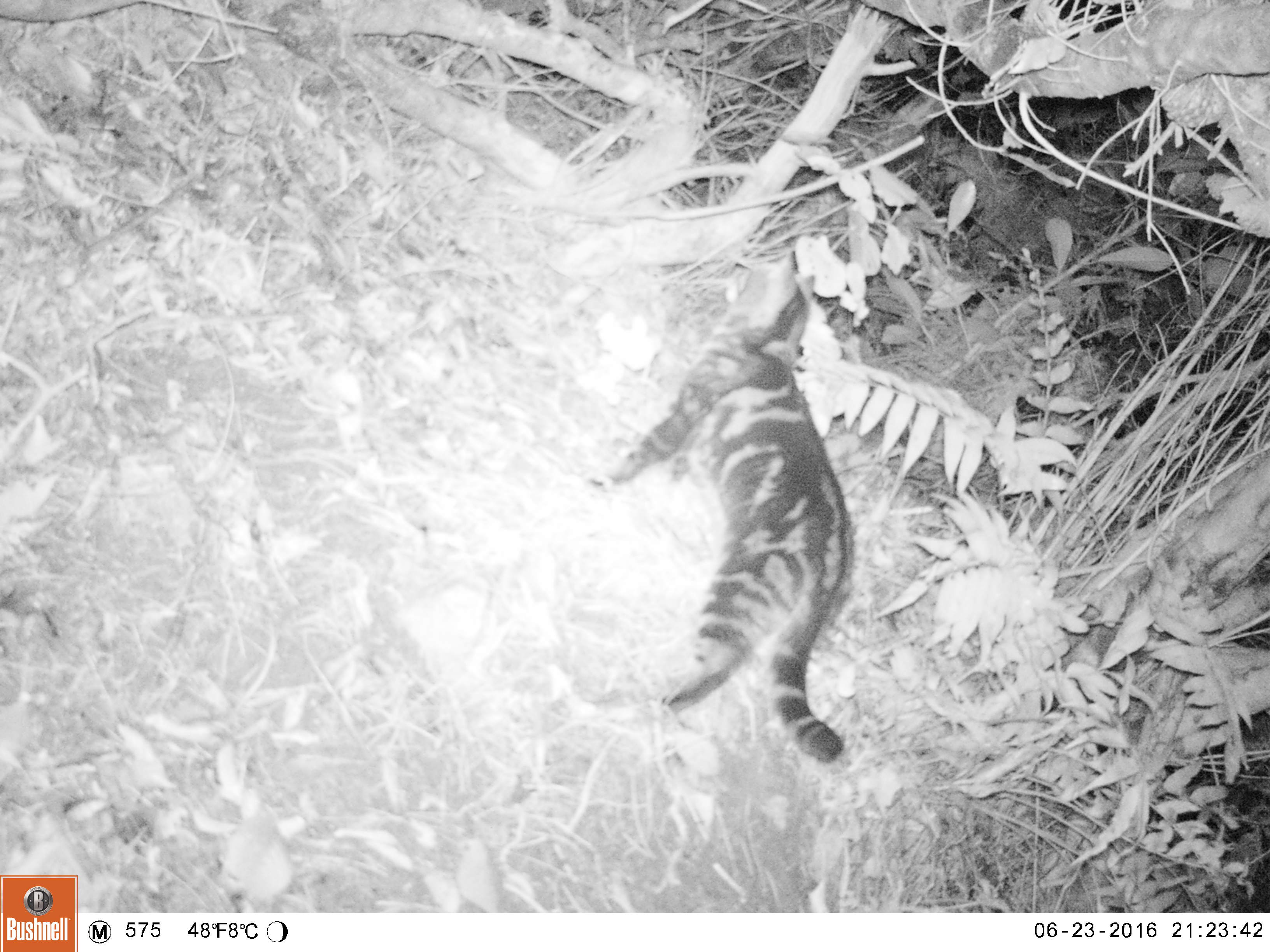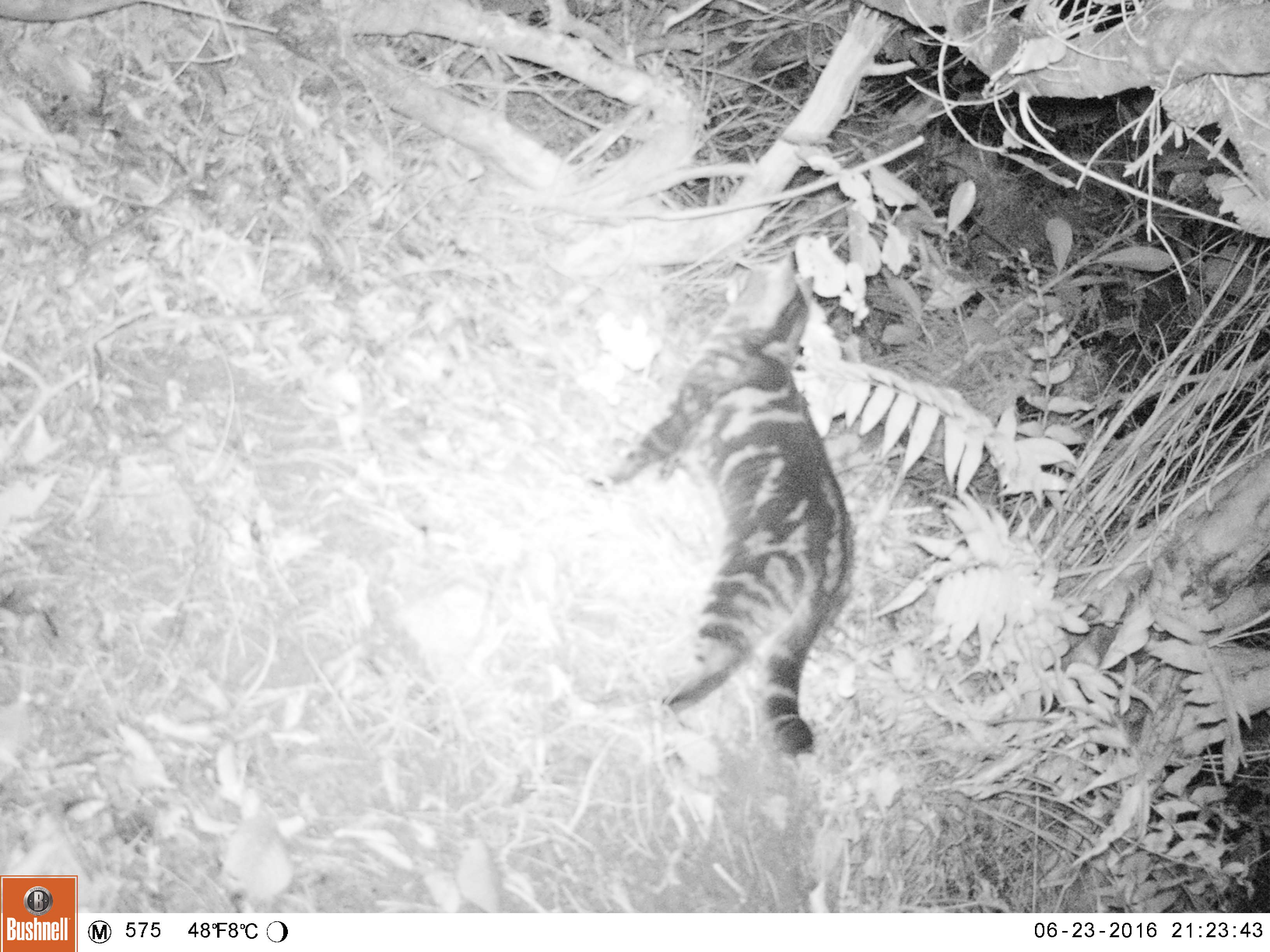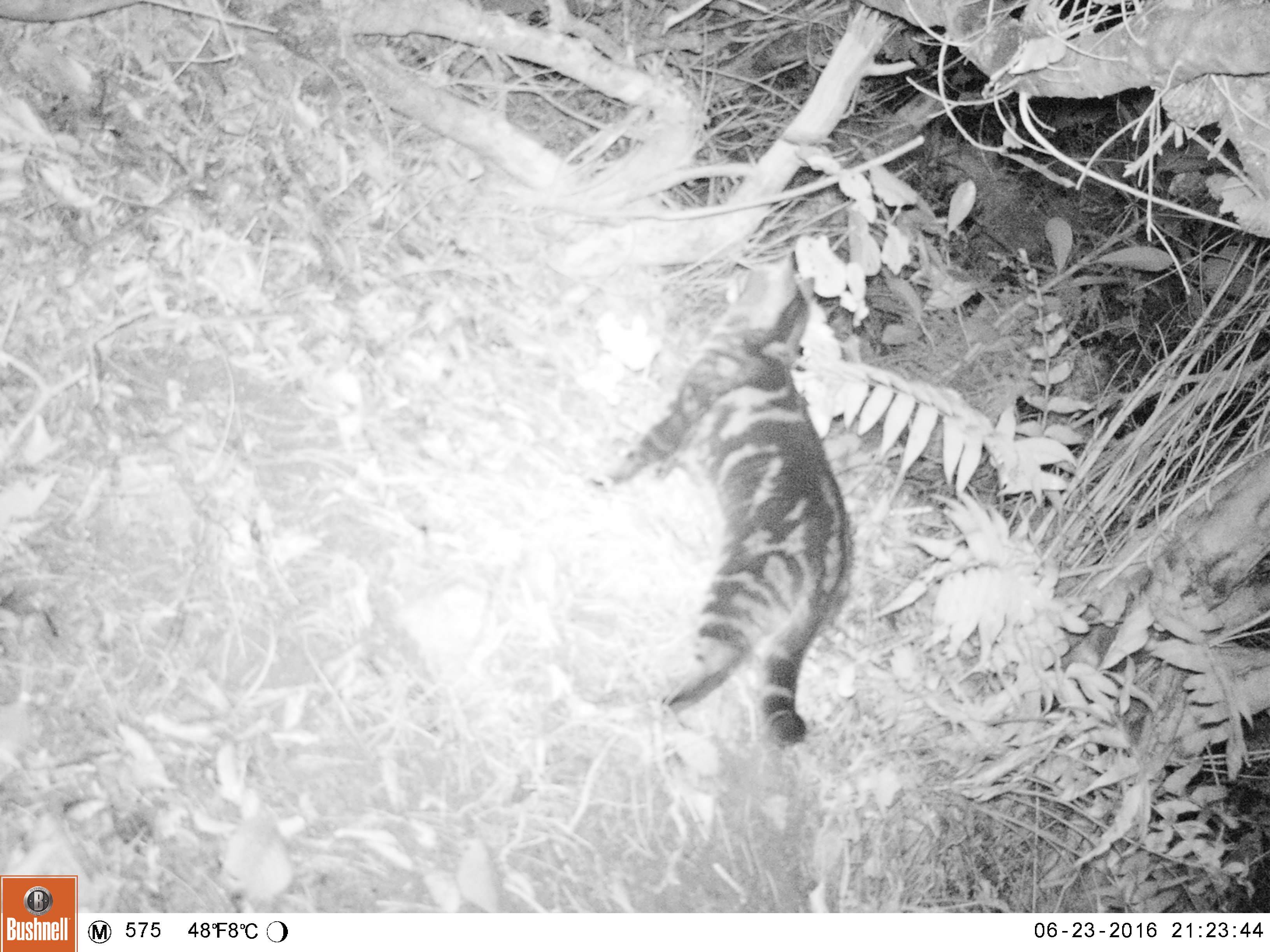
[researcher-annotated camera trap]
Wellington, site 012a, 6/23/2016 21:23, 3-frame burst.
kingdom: Animalia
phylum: Chordata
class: Mammalia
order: Carnivora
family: Felidae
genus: Felis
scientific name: Felis catus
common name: cat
Cat (Felis catus).